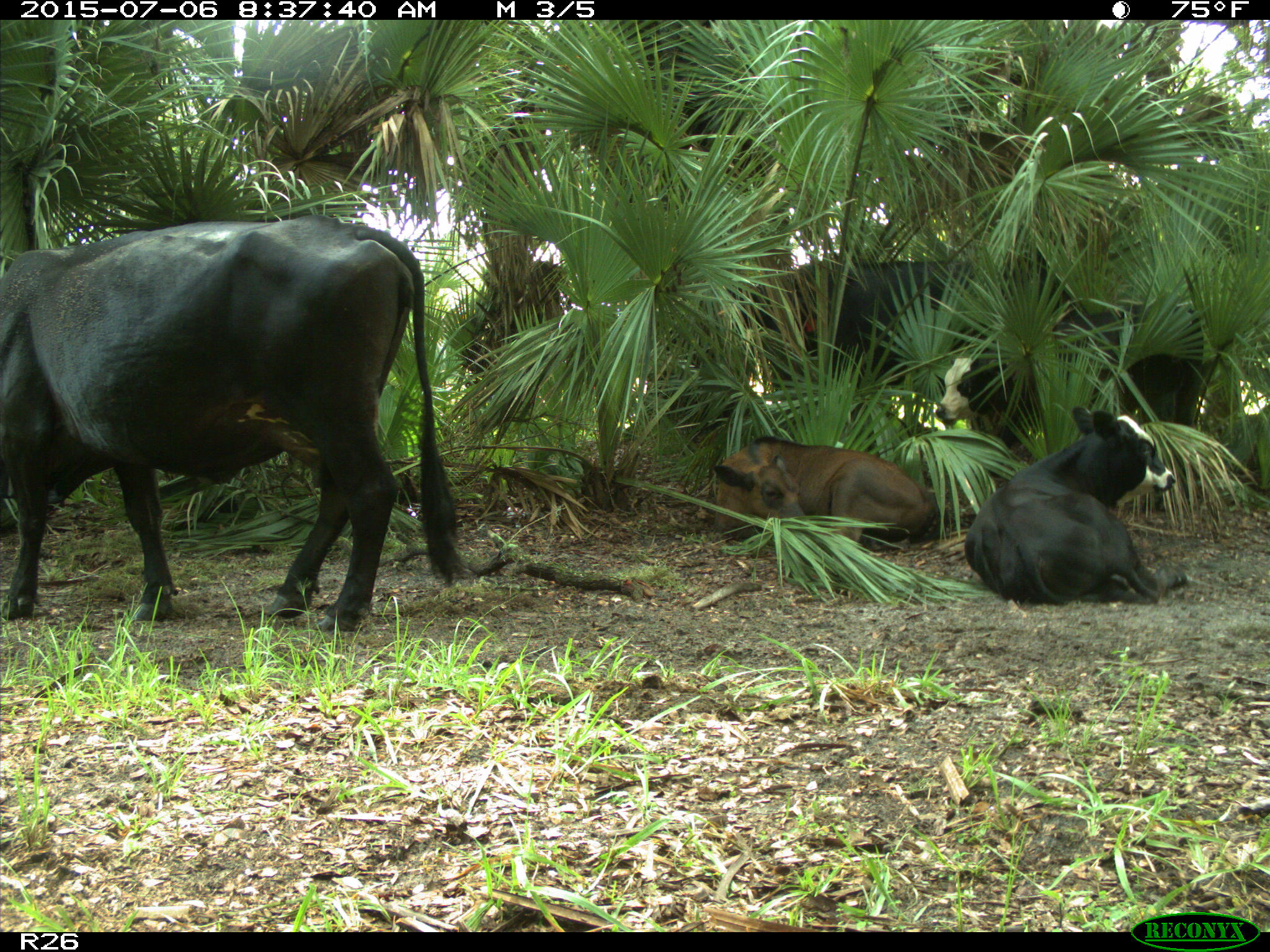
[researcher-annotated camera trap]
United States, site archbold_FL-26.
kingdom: Animalia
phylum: Chordata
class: Mammalia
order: Artiodactyla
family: Bovidae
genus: Bos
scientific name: Bos taurus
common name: domestic cow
Bos taurus (domestic cow).